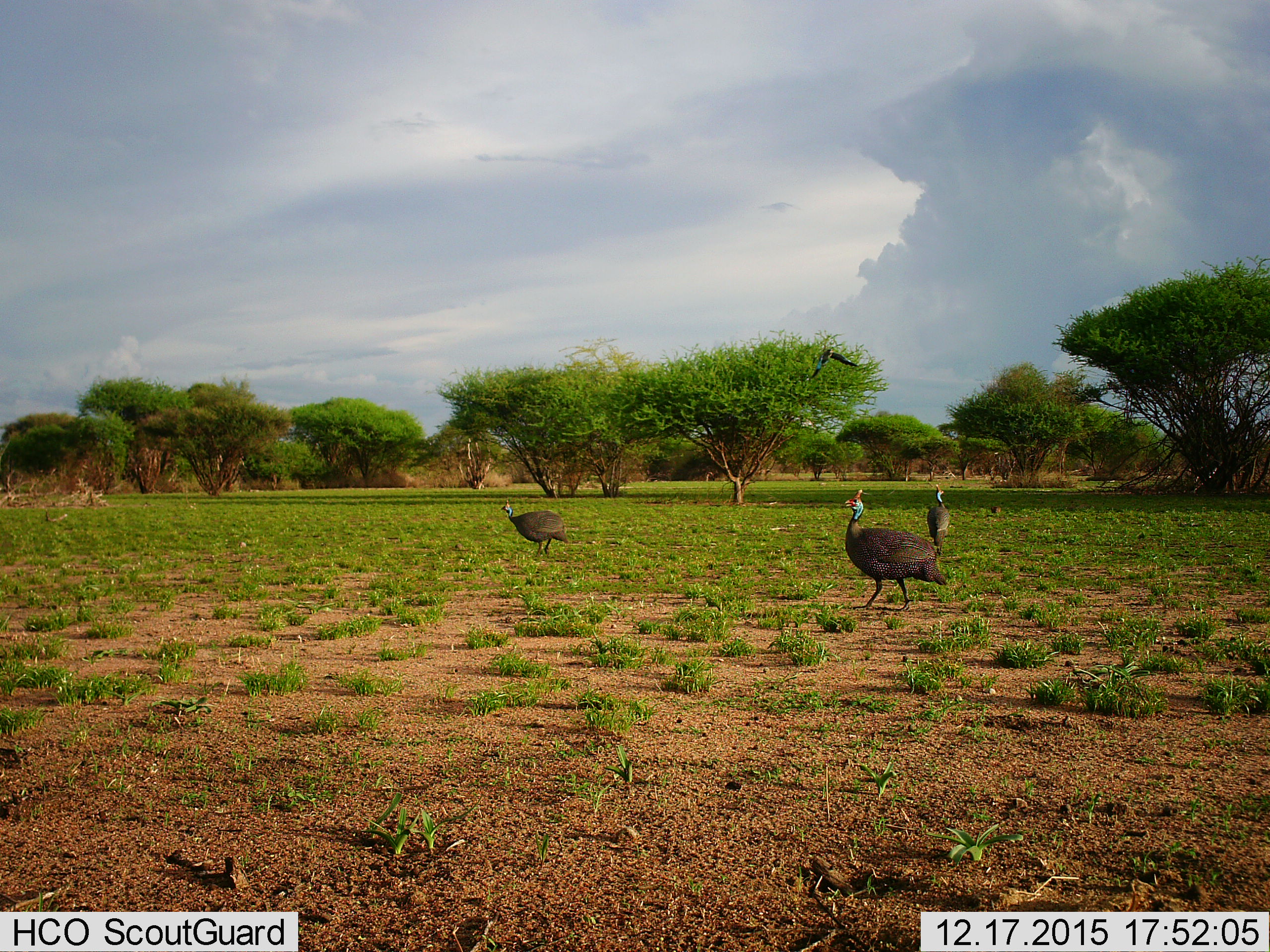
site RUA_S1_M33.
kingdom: Animalia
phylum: Chordata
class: Aves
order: Galliformes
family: Numididae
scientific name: Numididae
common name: guineafowl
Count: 3.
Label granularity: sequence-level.